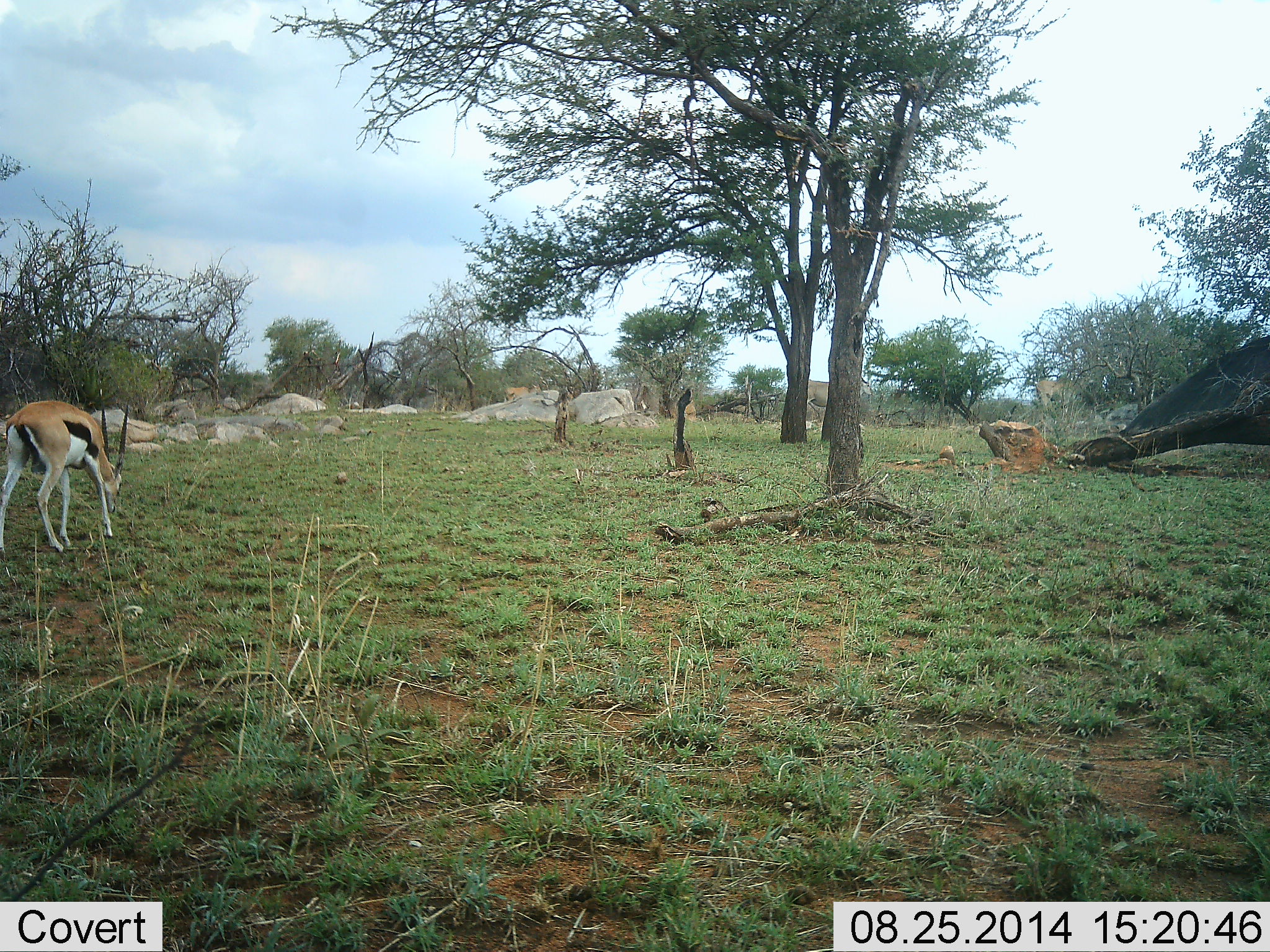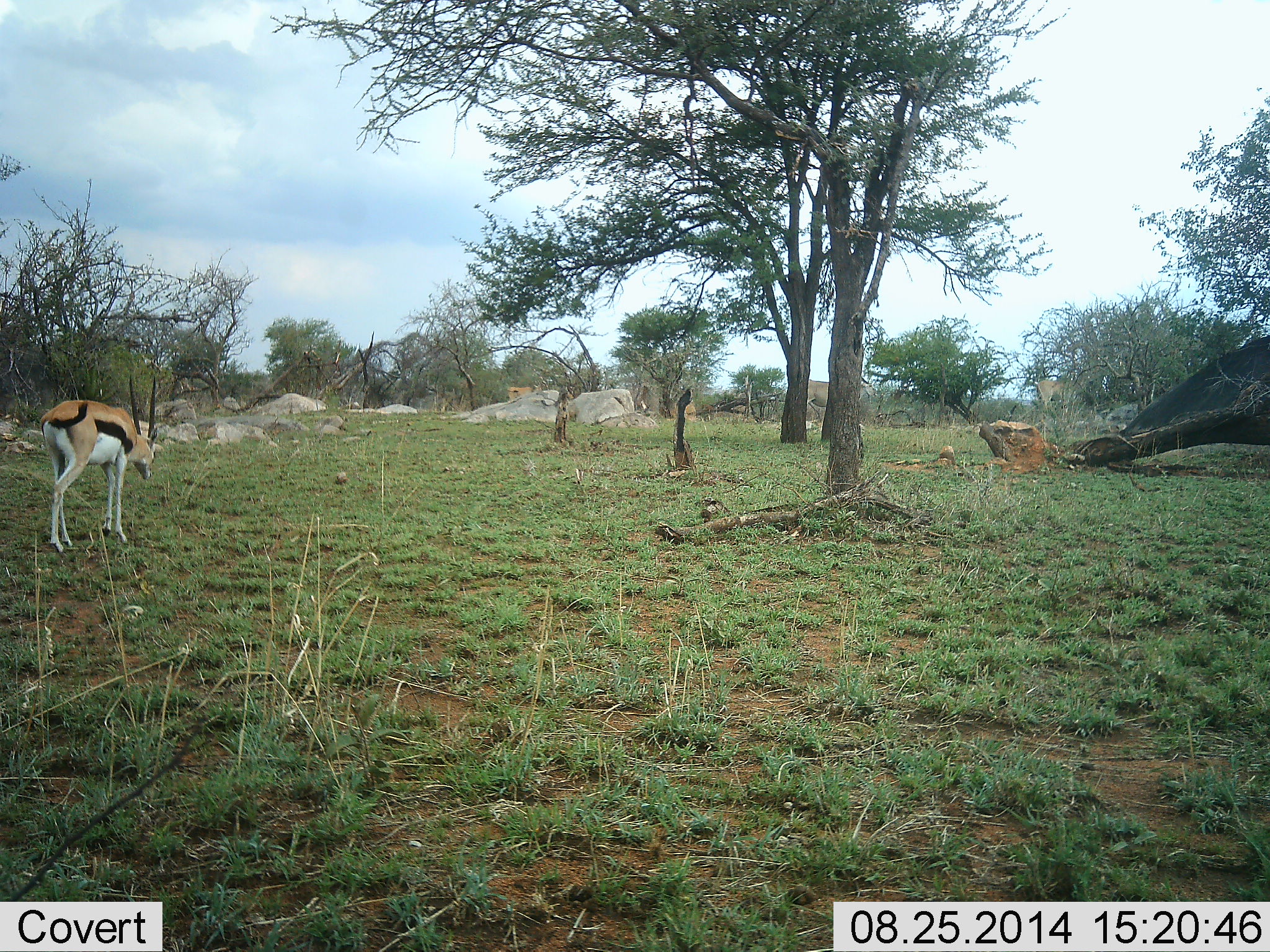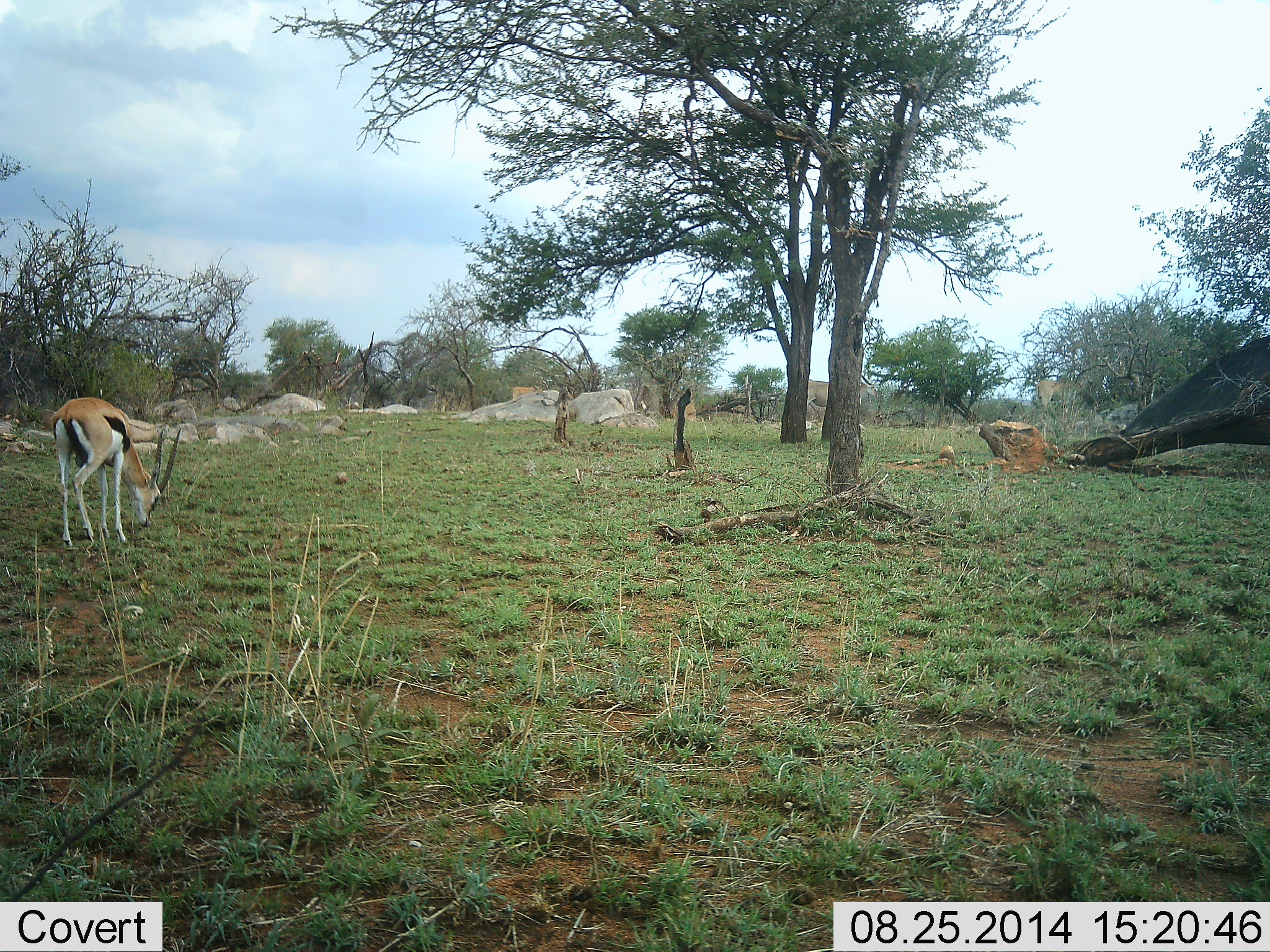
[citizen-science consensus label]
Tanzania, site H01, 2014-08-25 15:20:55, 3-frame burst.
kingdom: Animalia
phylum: Chordata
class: Mammalia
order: Artiodactyla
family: Bovidae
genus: Eudorcas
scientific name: Eudorcas thomsonii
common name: thomson's gazelle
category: gazellethomsons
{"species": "gazellethomsons (thomson's gazelle) (Eudorcas thomsonii)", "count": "1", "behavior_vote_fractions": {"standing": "9%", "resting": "0%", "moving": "73%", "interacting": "0%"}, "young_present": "0%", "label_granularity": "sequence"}